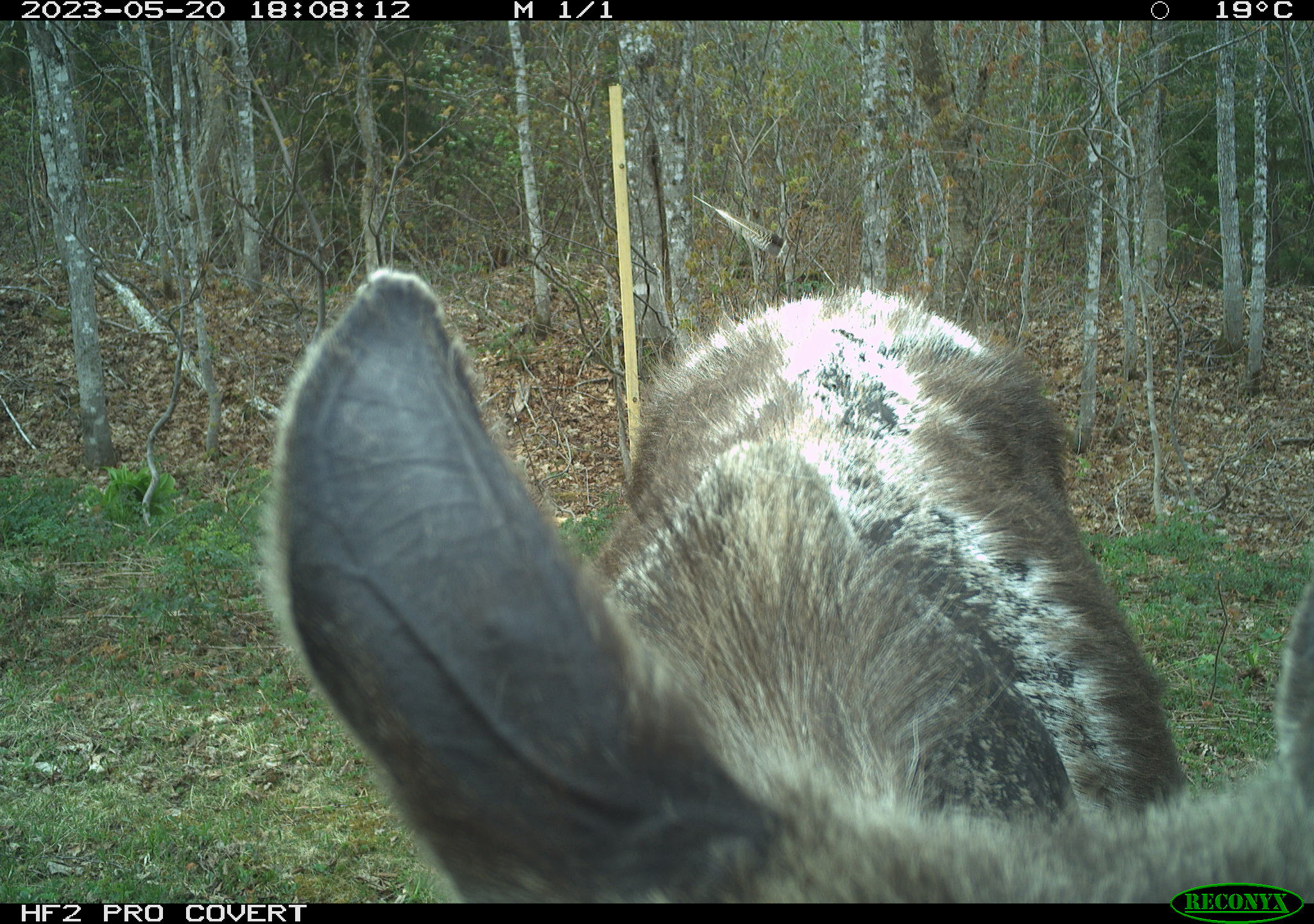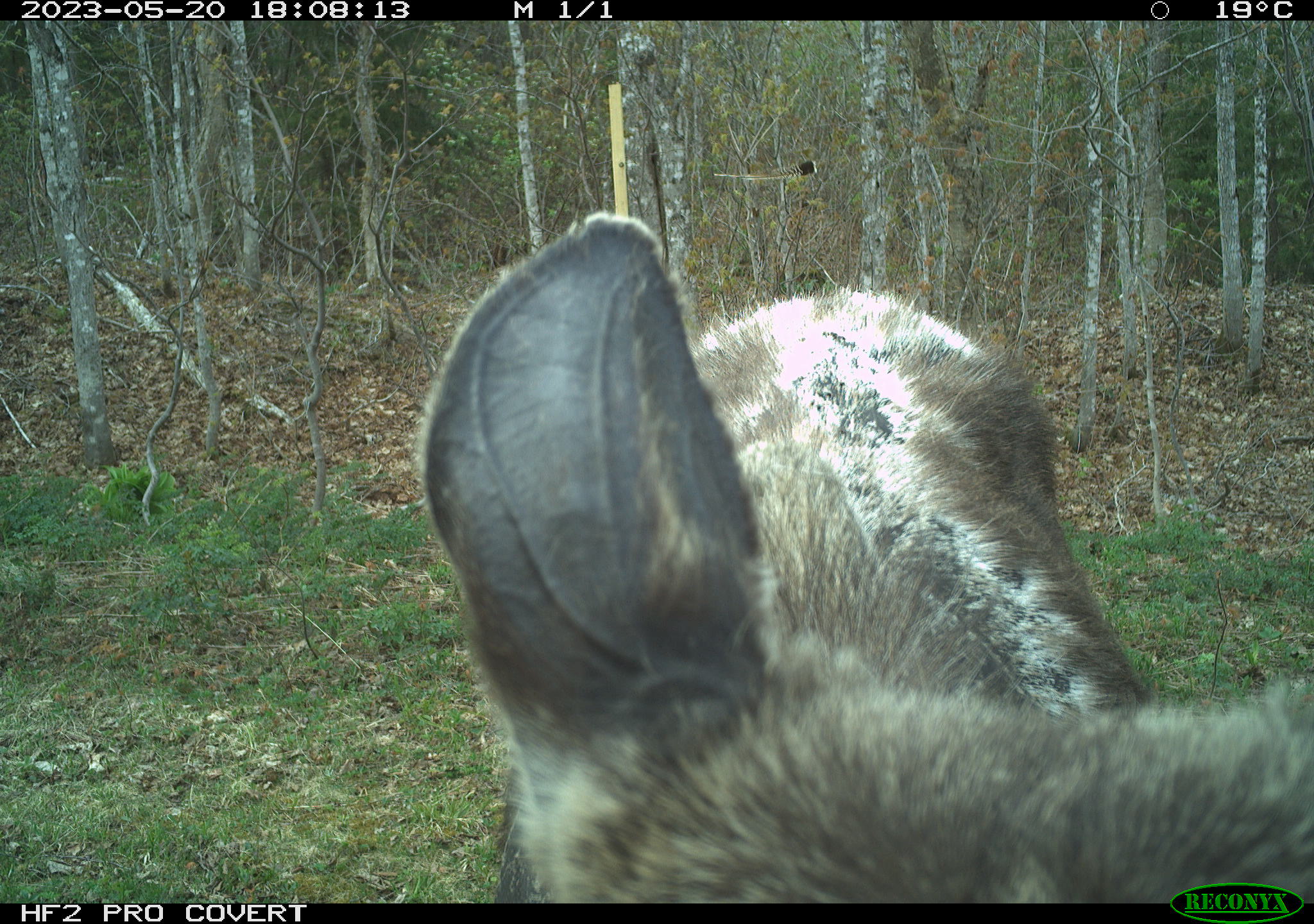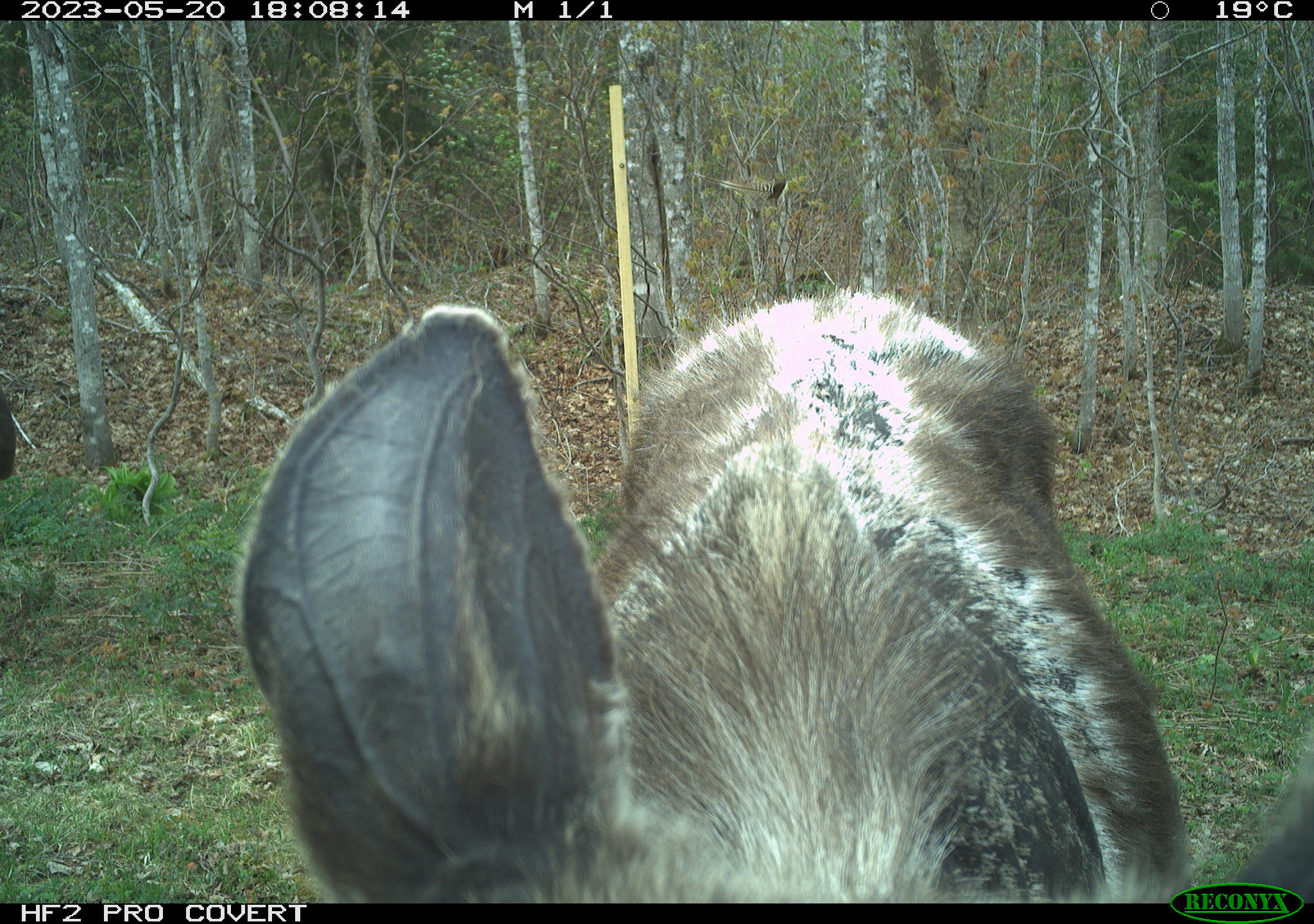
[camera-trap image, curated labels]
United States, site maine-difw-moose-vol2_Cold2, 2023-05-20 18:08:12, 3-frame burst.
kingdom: Animalia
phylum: Chordata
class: Mammalia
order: Artiodactyla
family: Cervidae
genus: Alces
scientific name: Alces alces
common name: moose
Moose (Alces alces).